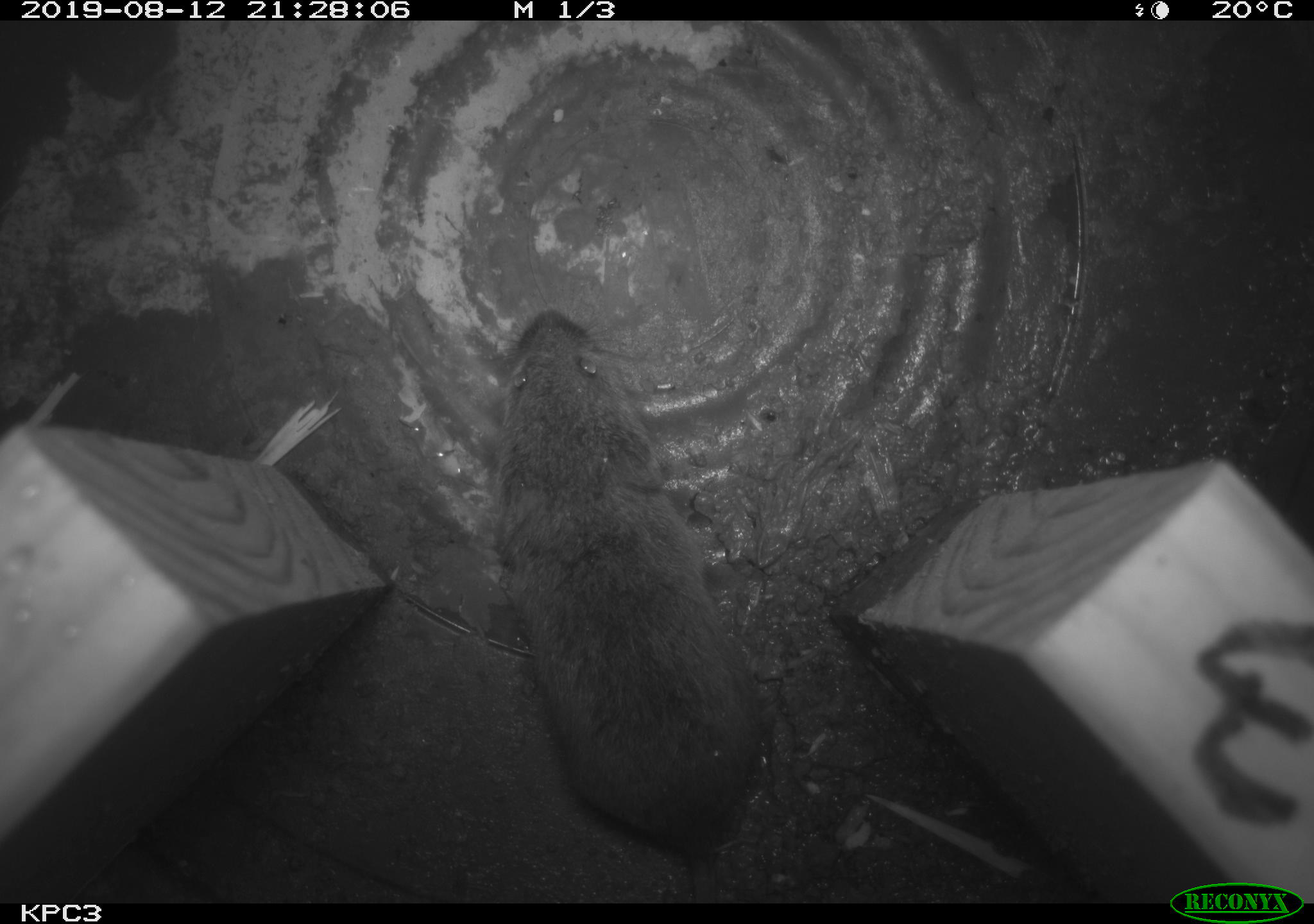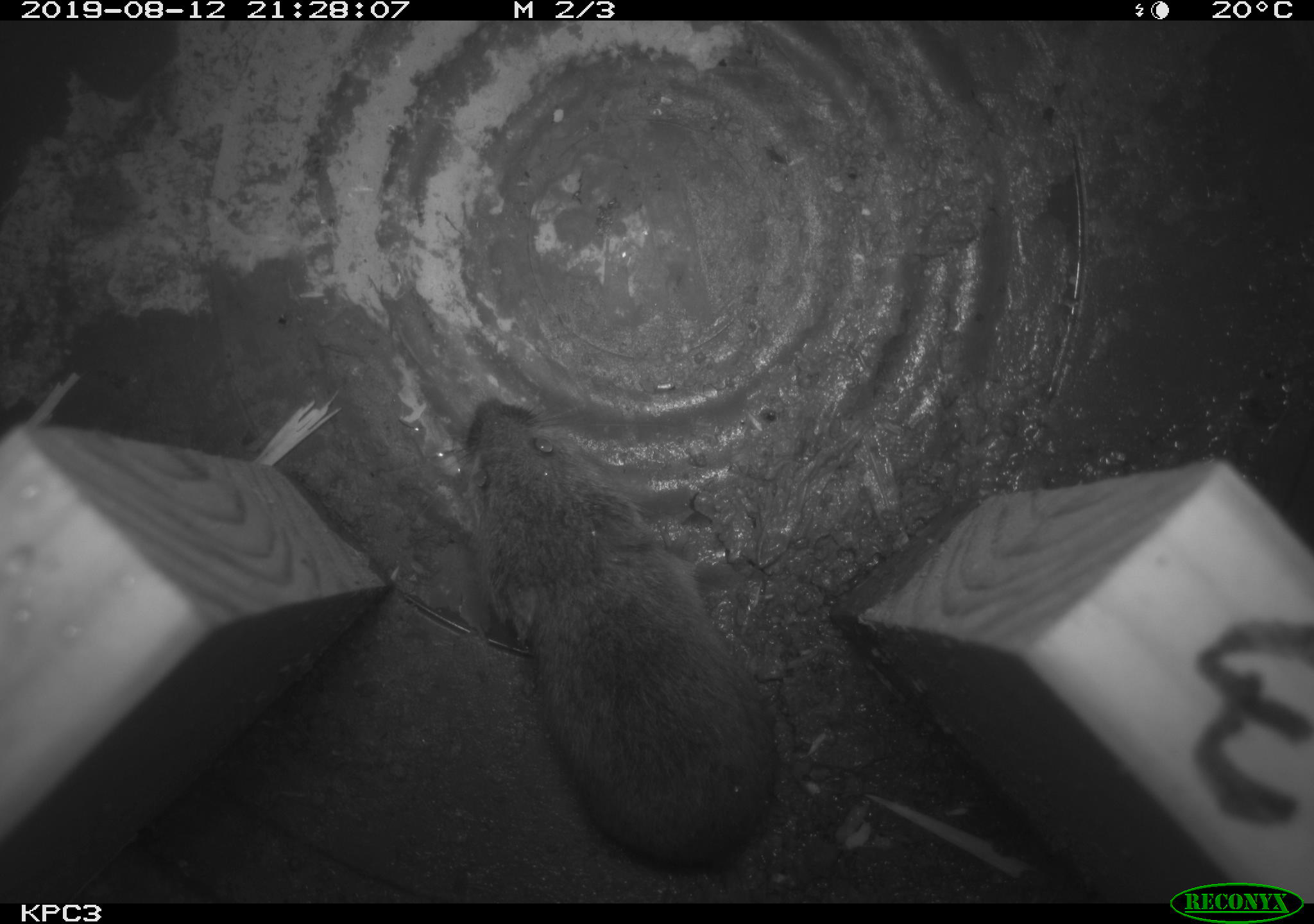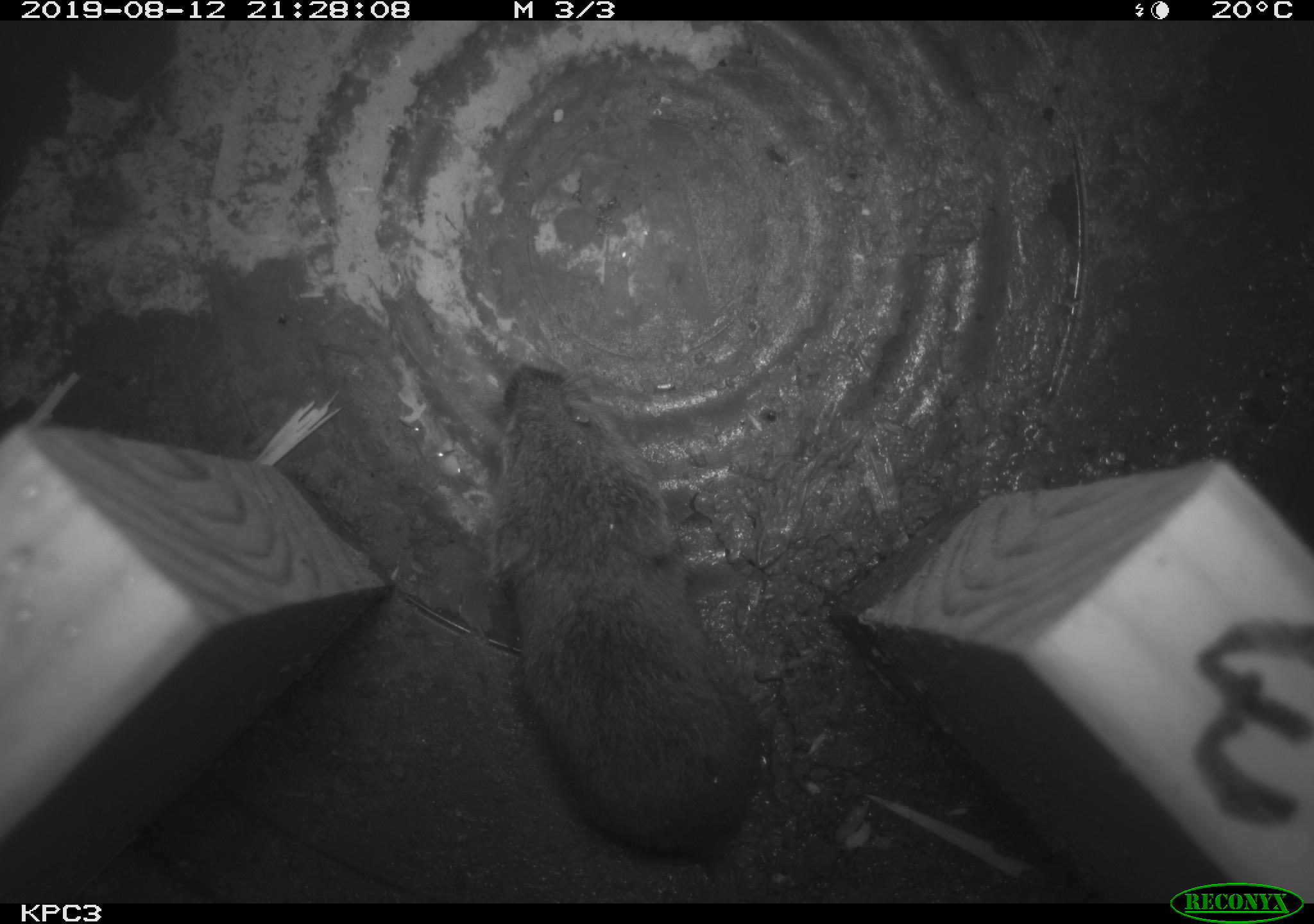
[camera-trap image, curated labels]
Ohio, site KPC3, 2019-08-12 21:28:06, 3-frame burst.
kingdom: Animalia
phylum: Chordata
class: Mammalia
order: Rodentia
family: Cricetidae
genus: Microtus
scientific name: Microtus pennsylvanicus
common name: meadow vole